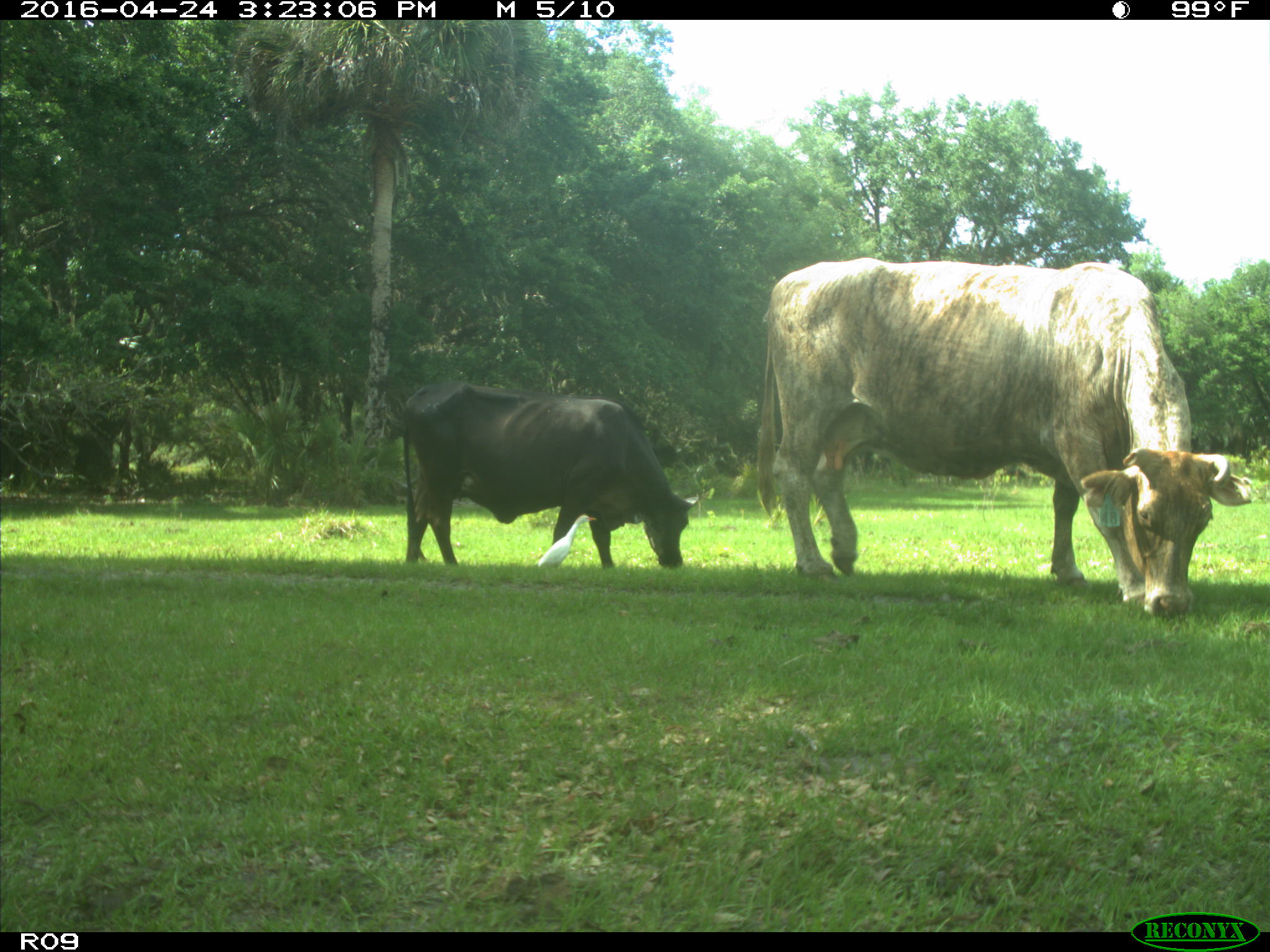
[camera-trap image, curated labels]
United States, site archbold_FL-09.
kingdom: Animalia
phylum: Chordata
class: Mammalia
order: Artiodactyla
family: Bovidae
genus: Bos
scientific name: Bos taurus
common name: domestic cow